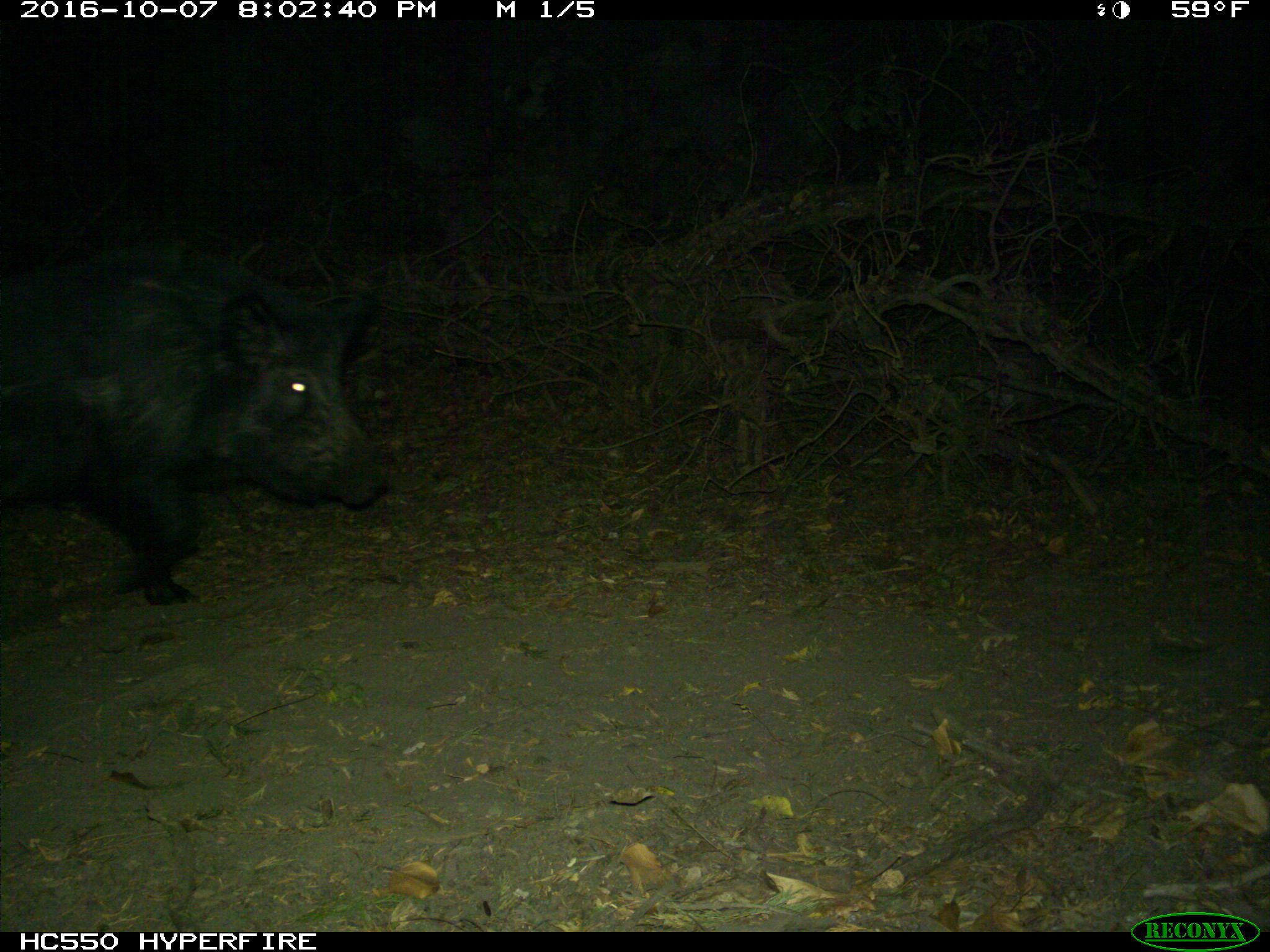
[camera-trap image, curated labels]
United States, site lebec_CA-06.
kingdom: Animalia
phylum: Chordata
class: Mammalia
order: Artiodactyla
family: Suidae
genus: Sus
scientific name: Sus scrofa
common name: wild boar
Sus scrofa (wild boar).